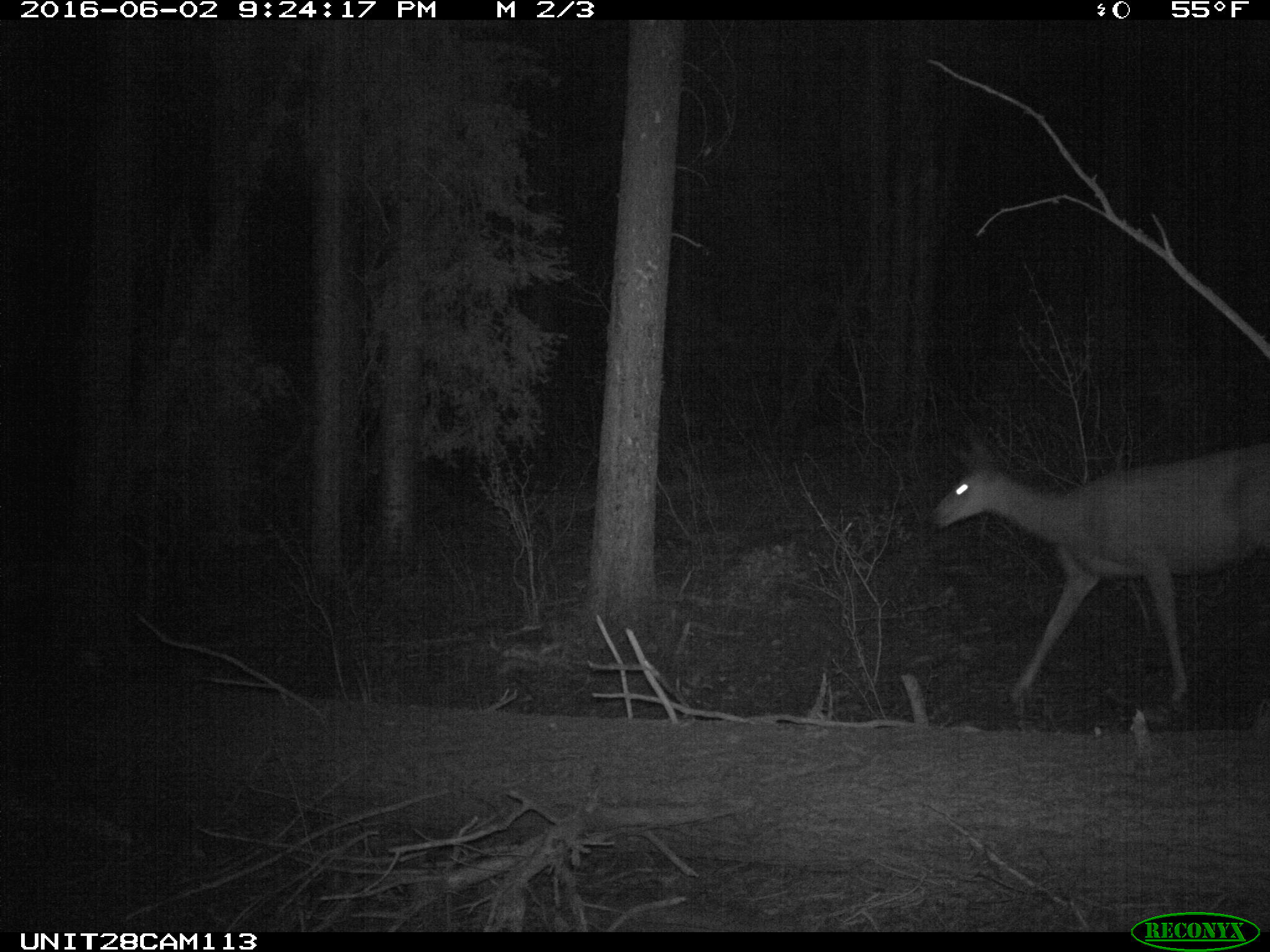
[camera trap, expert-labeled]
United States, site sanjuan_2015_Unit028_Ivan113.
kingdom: Animalia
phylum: Chordata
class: Mammalia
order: Artiodactyla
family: Cervidae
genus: Odocoileus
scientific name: Odocoileus hemionus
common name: mule deer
Odocoileus hemionus (mule deer).